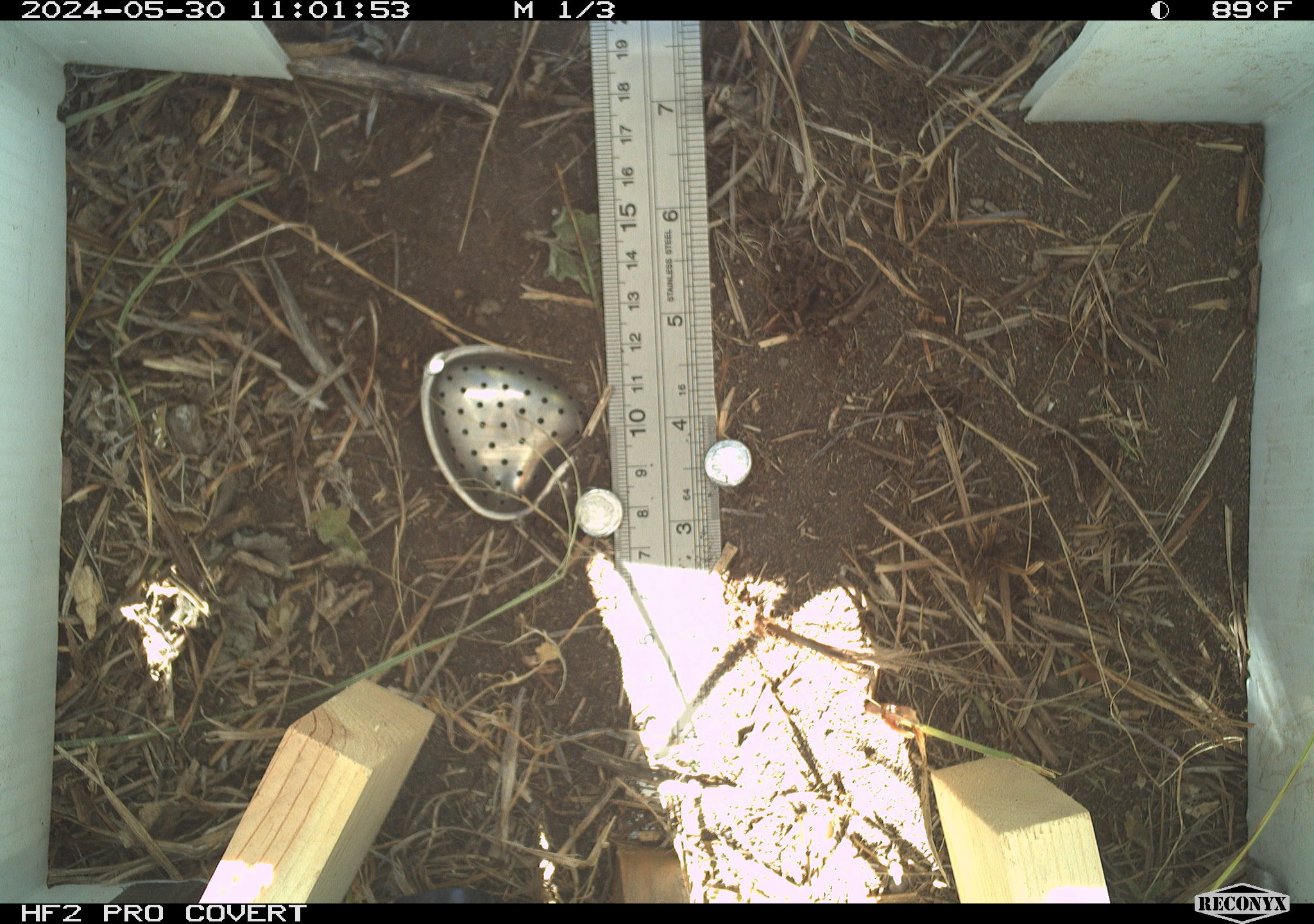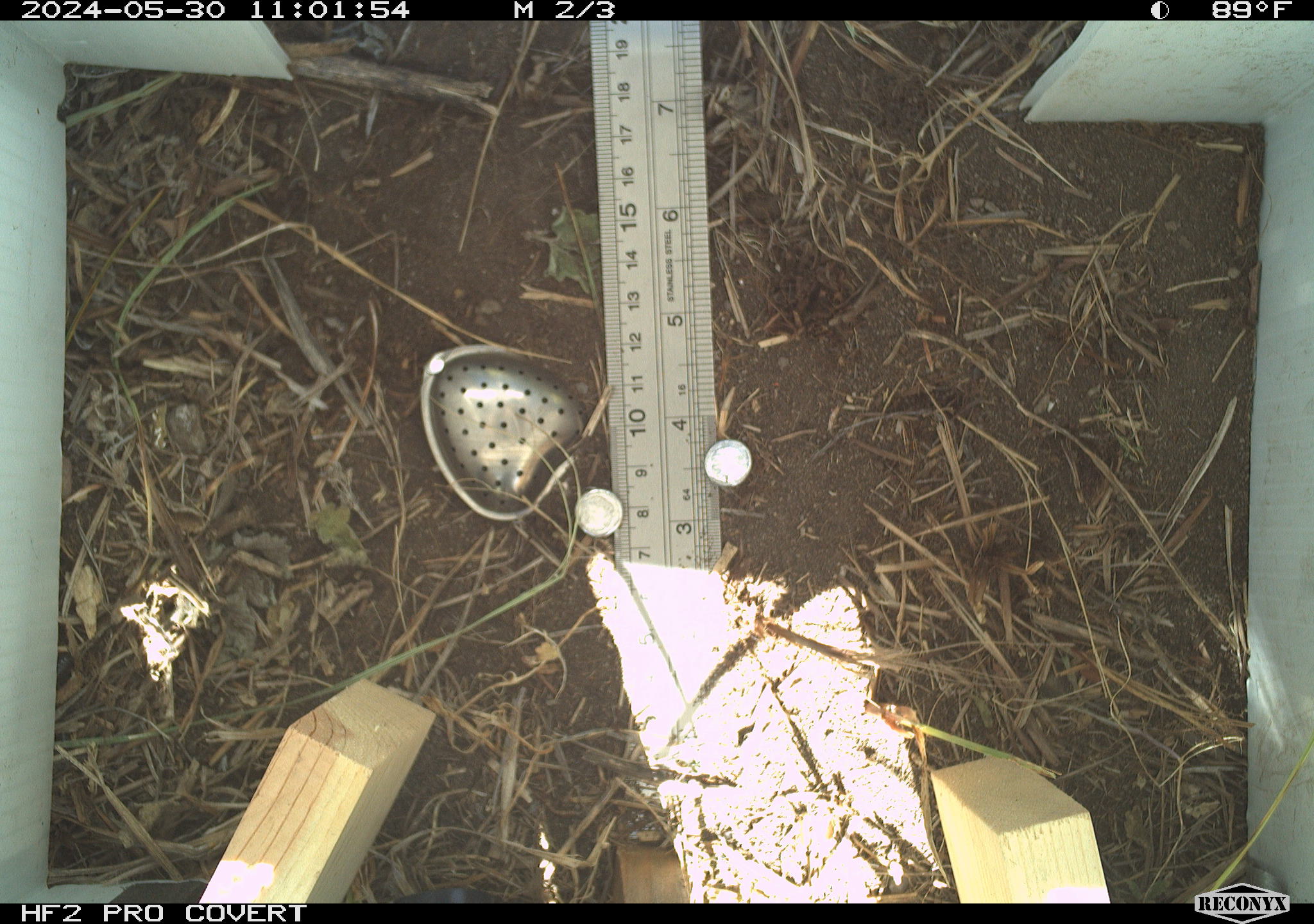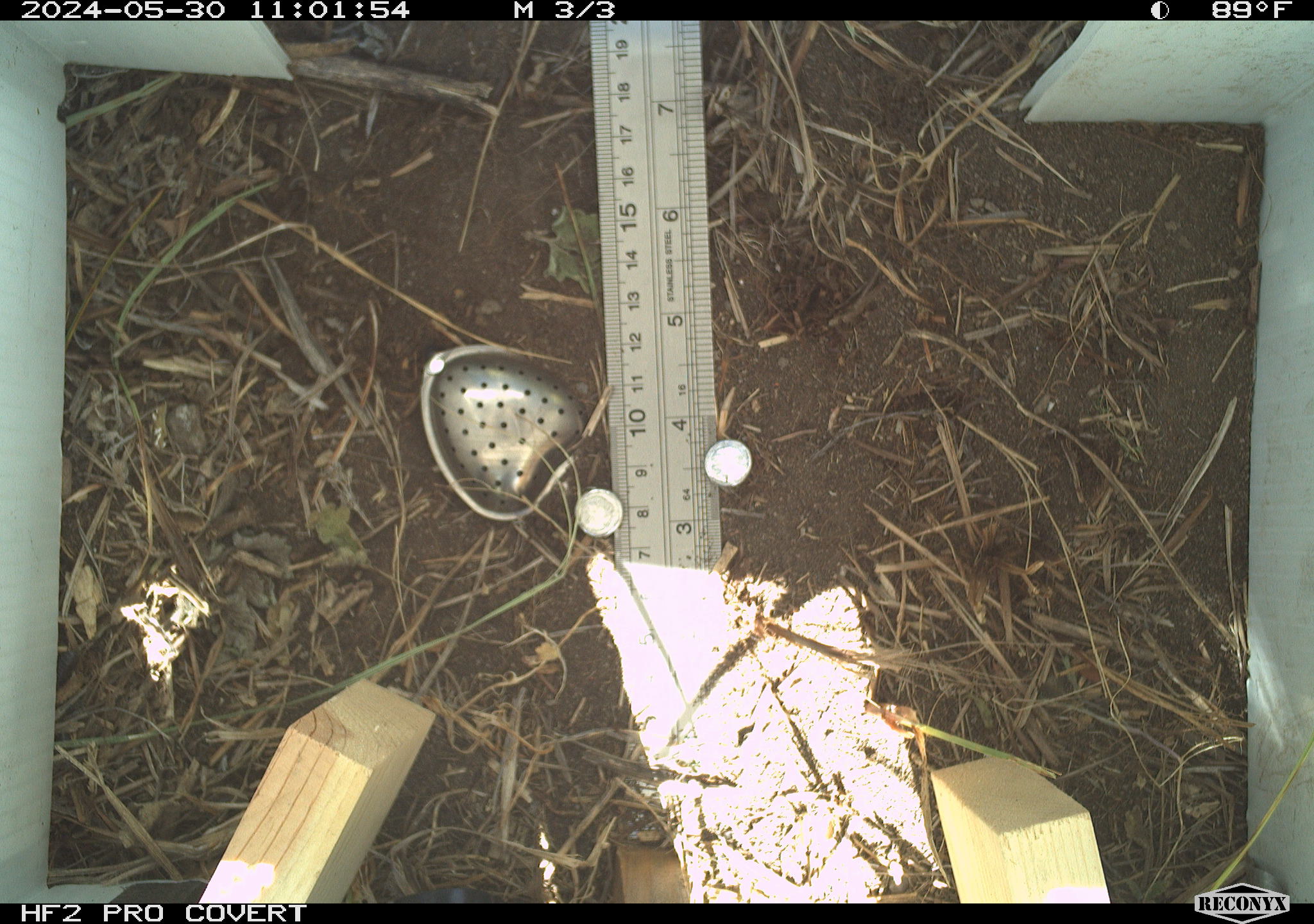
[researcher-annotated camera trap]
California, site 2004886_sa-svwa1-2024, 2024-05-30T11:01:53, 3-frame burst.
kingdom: Animalia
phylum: Arthropoda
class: Insecta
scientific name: Insecta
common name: insect